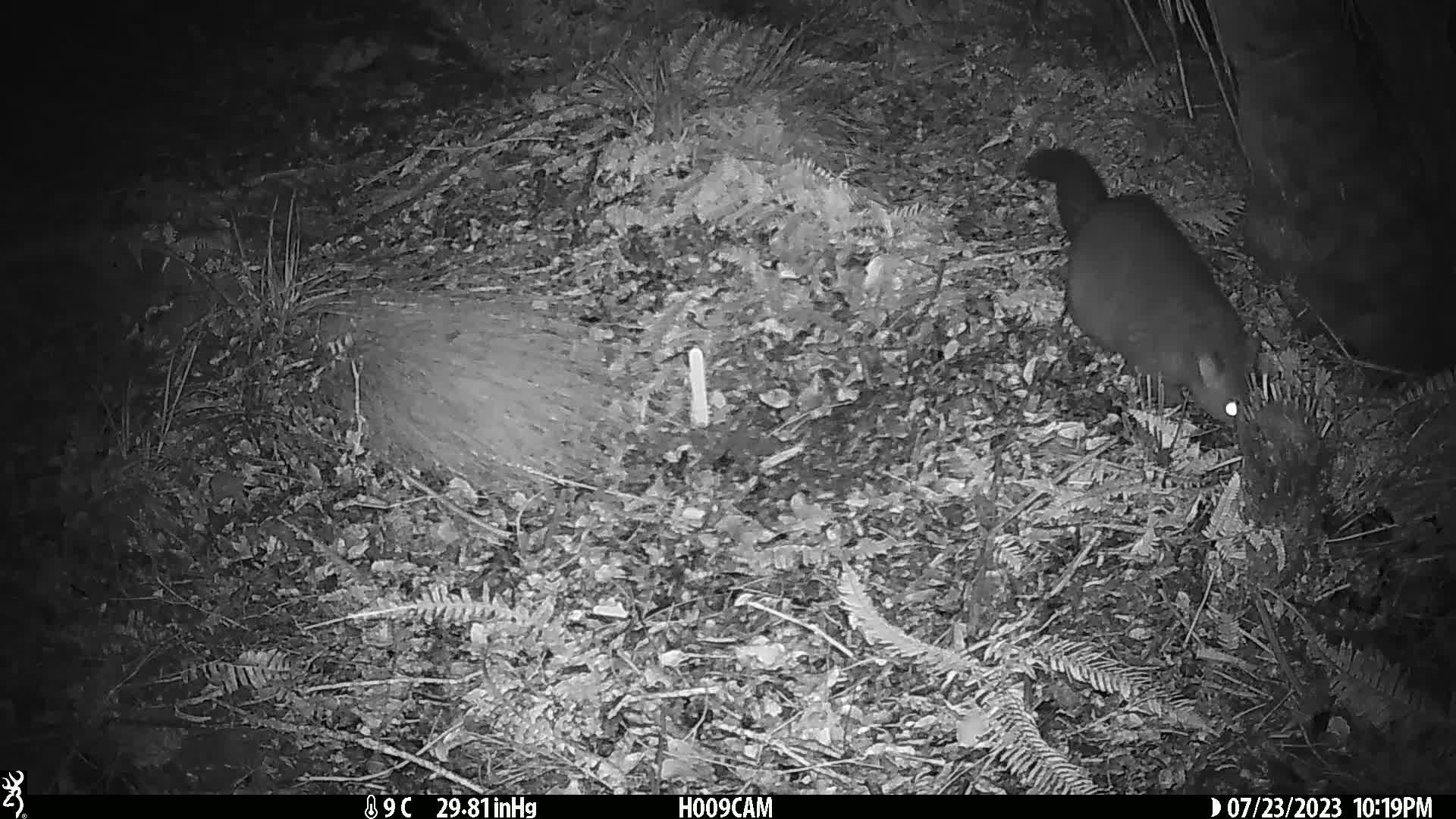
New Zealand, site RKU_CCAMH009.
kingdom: Animalia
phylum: Chordata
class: Mammalia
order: Diprotodontia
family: Phalangeridae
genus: Trichosurus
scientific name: Trichosurus vulpecula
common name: common brushtail possum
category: possum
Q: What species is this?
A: Possum (common brushtail possum) (Trichosurus vulpecula).